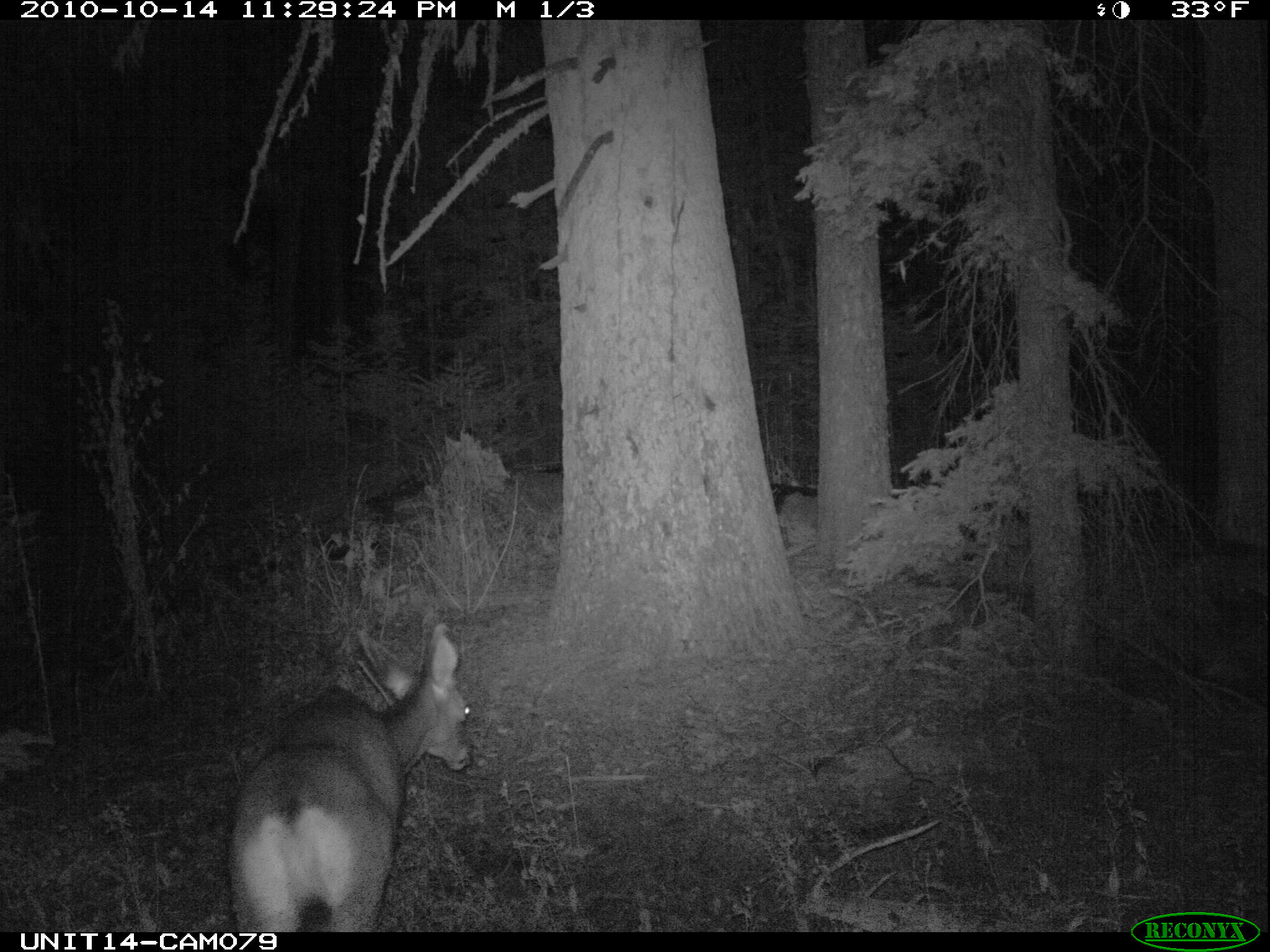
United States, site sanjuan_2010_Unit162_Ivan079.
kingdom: Animalia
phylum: Chordata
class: Mammalia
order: Artiodactyla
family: Cervidae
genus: Odocoileus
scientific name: Odocoileus hemionus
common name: mule deer